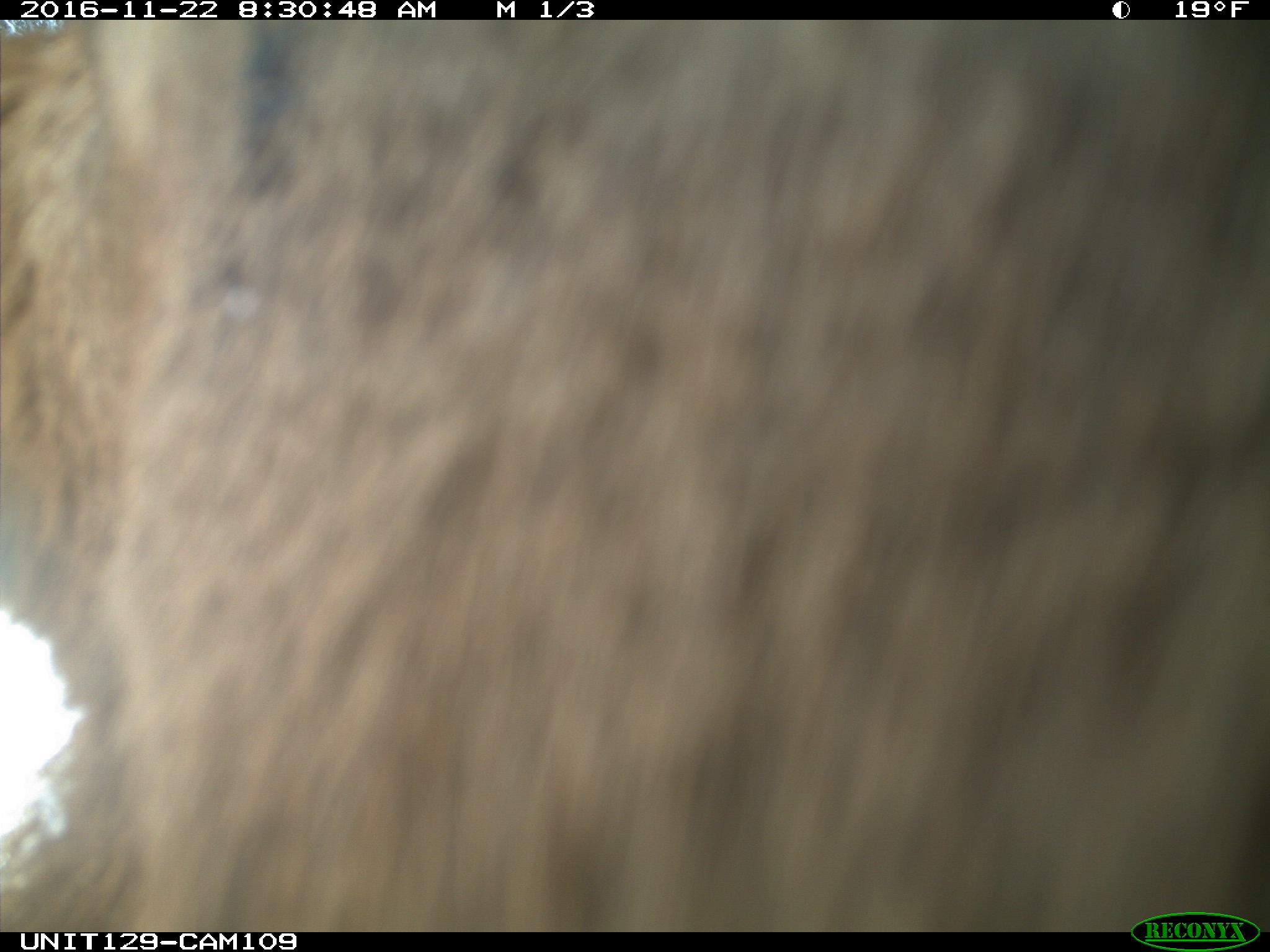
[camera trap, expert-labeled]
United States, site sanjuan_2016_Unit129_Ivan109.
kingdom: Animalia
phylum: Chordata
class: Mammalia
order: Artiodactyla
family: Cervidae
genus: Cervus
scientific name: Cervus elaphus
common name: red deer